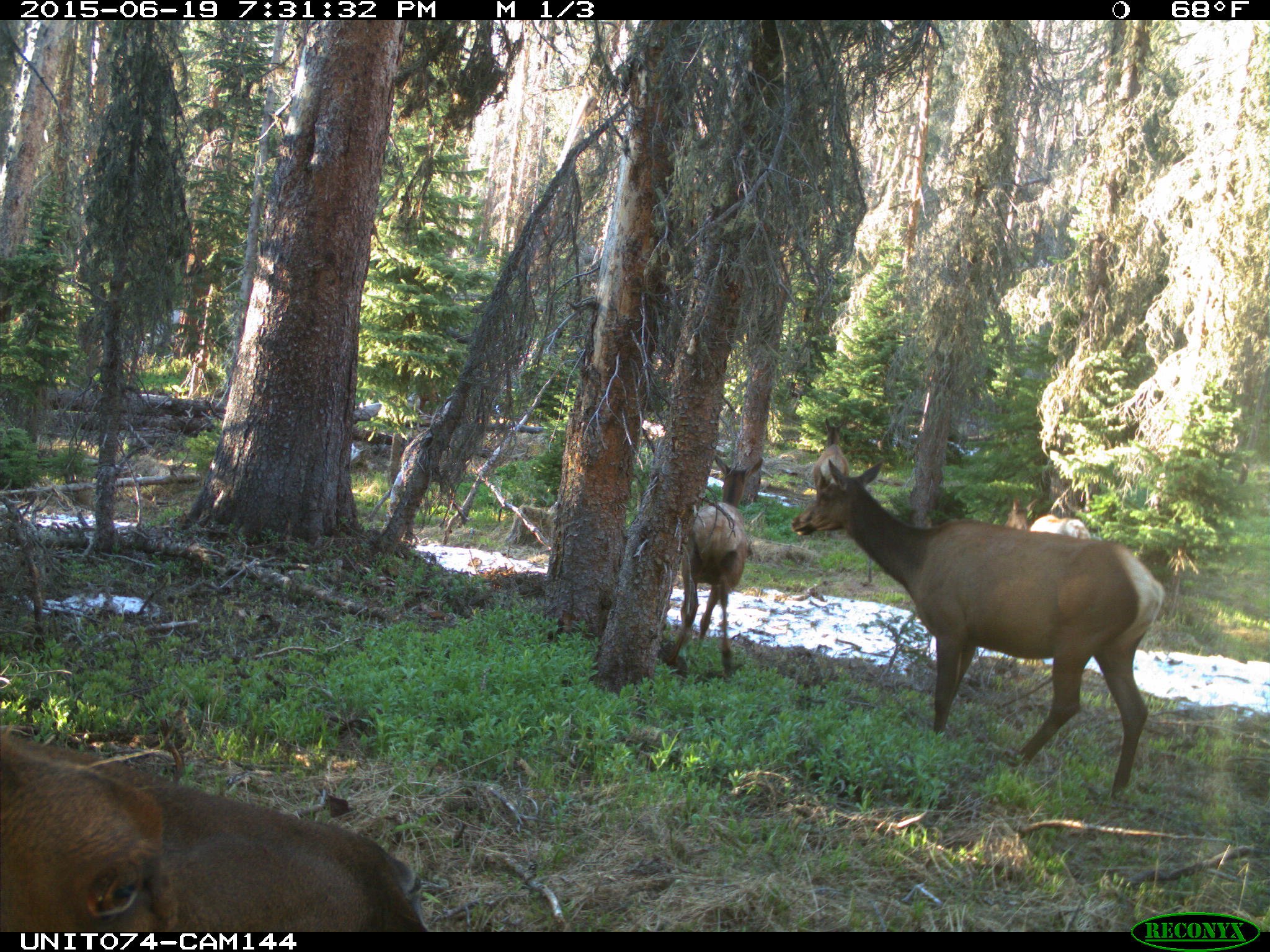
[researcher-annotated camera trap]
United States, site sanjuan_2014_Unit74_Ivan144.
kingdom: Animalia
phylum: Chordata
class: Mammalia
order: Artiodactyla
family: Cervidae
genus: Cervus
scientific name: Cervus elaphus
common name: red deer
Cervus elaphus (red deer).